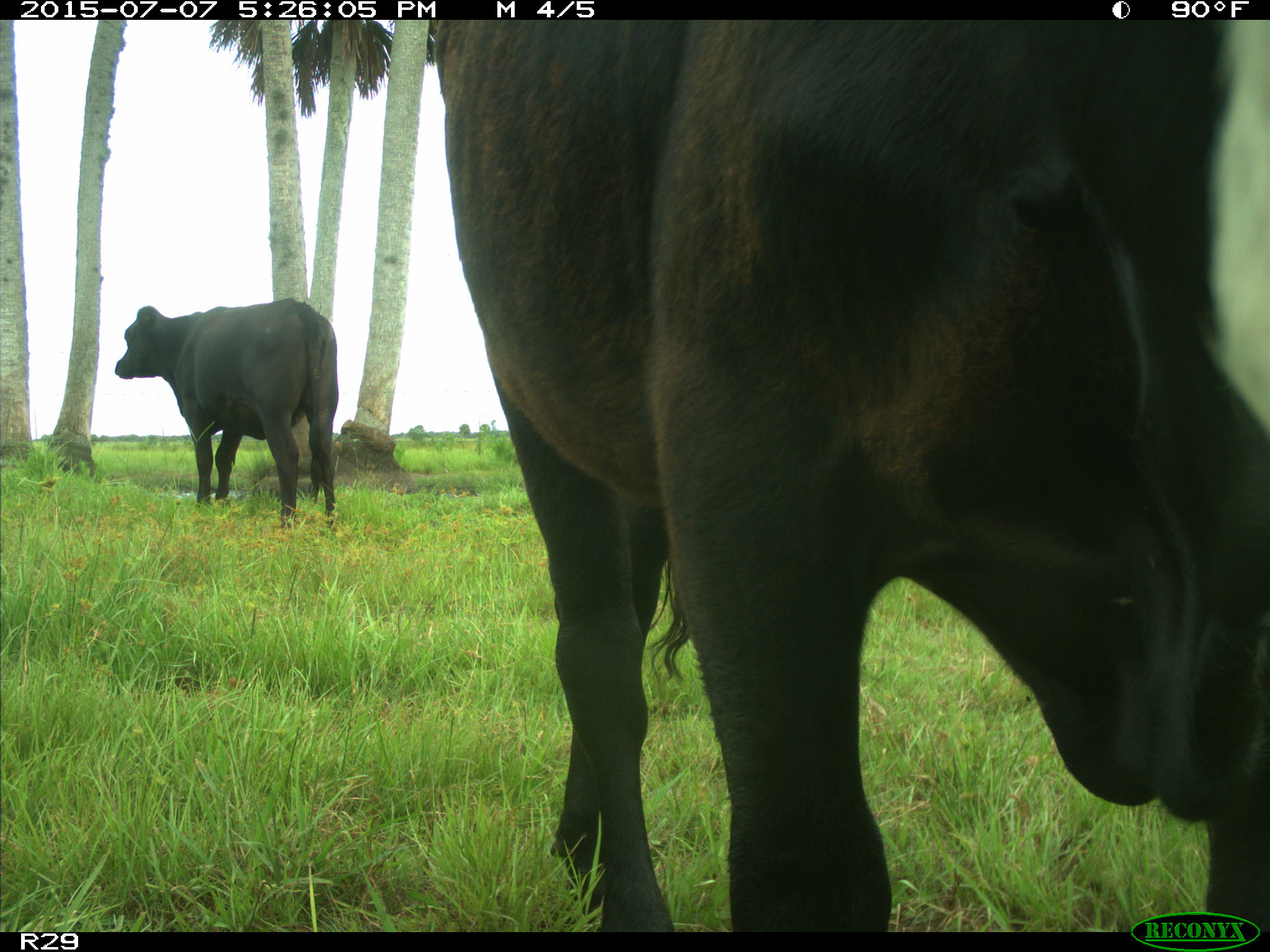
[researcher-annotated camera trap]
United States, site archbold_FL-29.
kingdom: Animalia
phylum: Chordata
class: Mammalia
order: Artiodactyla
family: Bovidae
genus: Bos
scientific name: Bos taurus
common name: domestic cow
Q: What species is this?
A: Bos taurus (domestic cow).